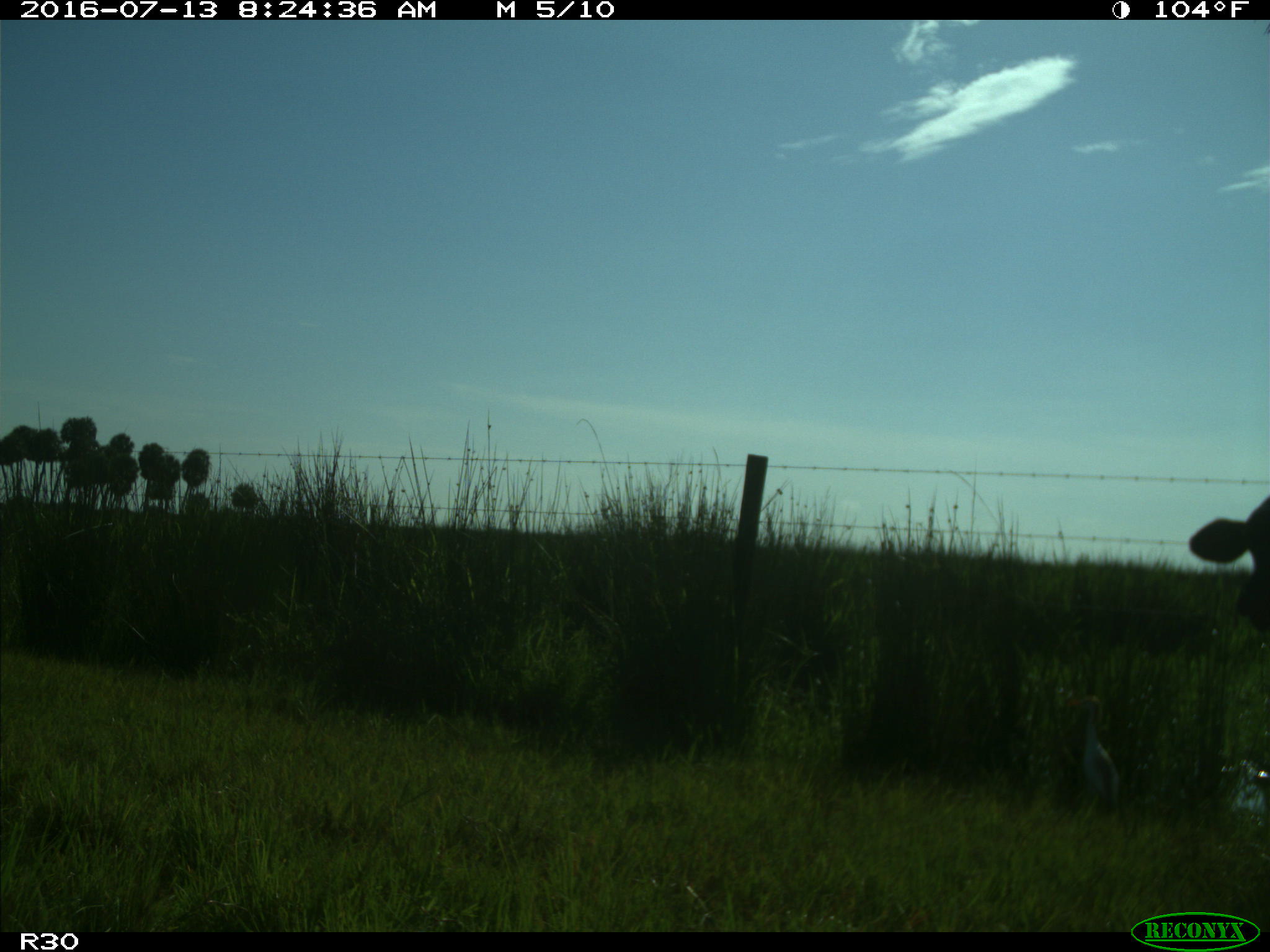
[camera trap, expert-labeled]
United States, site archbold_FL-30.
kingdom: Animalia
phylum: Chordata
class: Mammalia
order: Artiodactyla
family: Bovidae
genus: Bos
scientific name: Bos taurus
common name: domestic cow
Bos taurus (domestic cow).